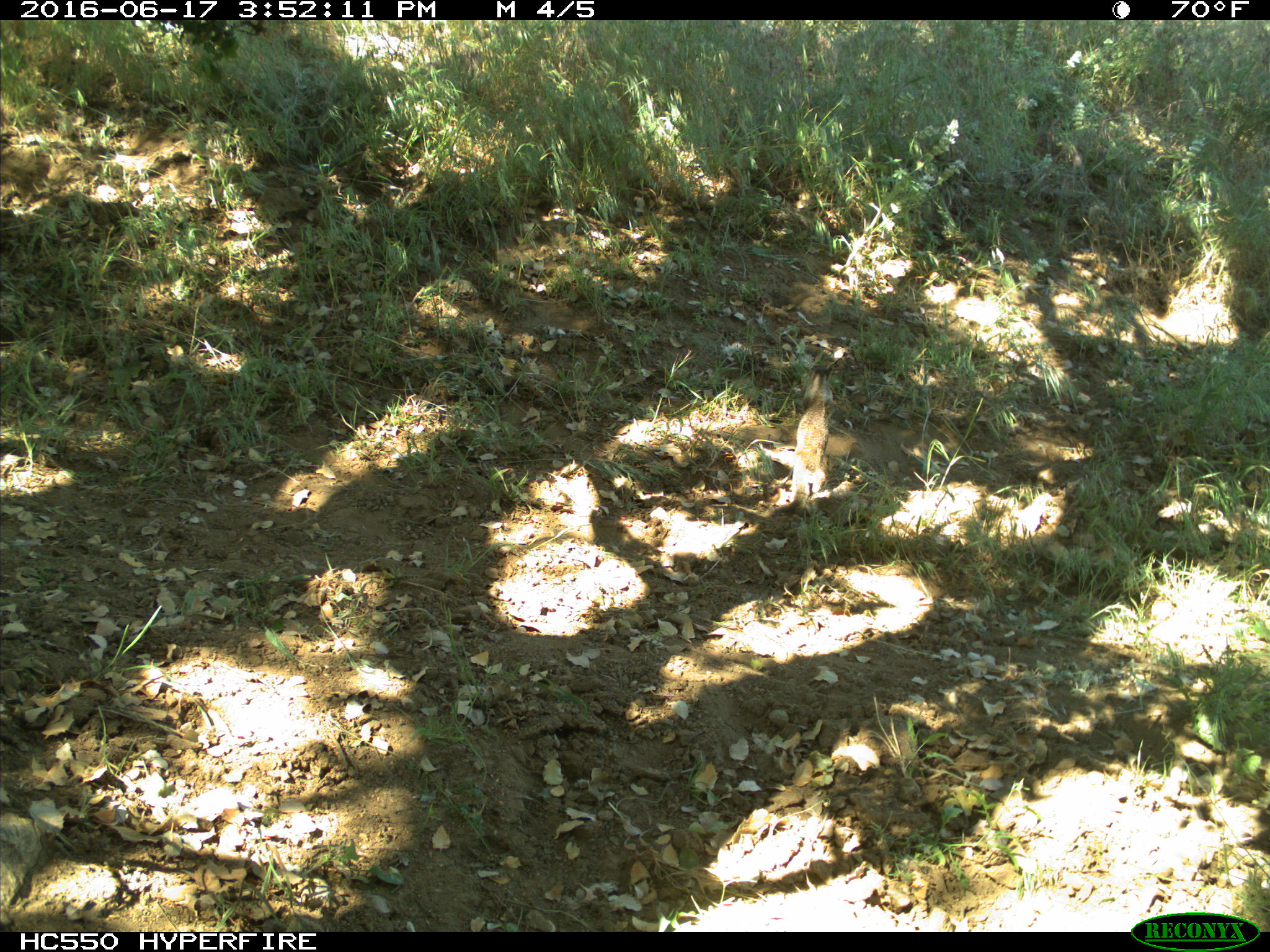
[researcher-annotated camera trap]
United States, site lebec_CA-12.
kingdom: Animalia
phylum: Chordata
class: Mammalia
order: Rodentia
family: Sciuridae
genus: Otospermophilus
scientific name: Otospermophilus beecheyi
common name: california ground squirrel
Otospermophilus beecheyi (california ground squirrel).